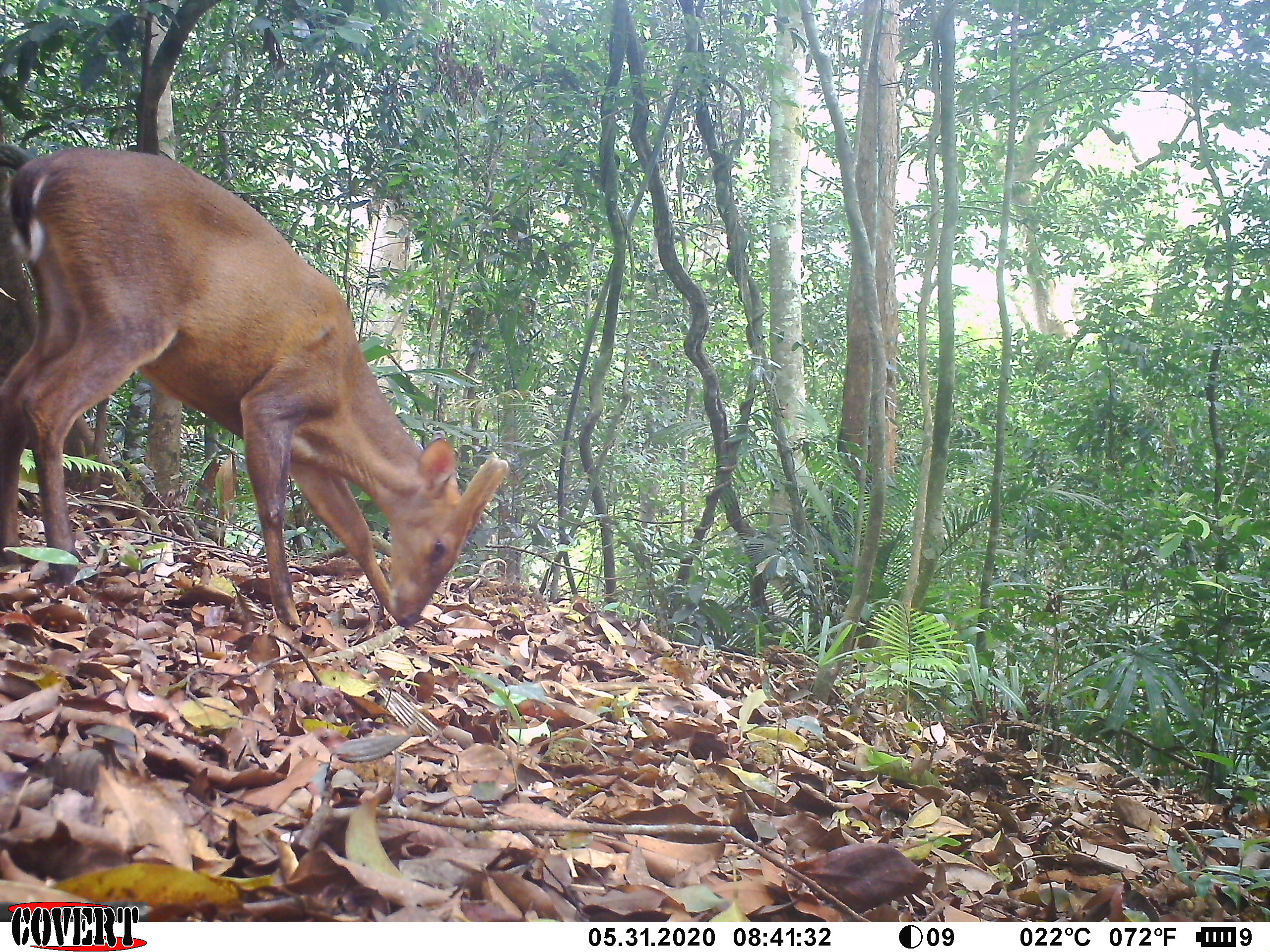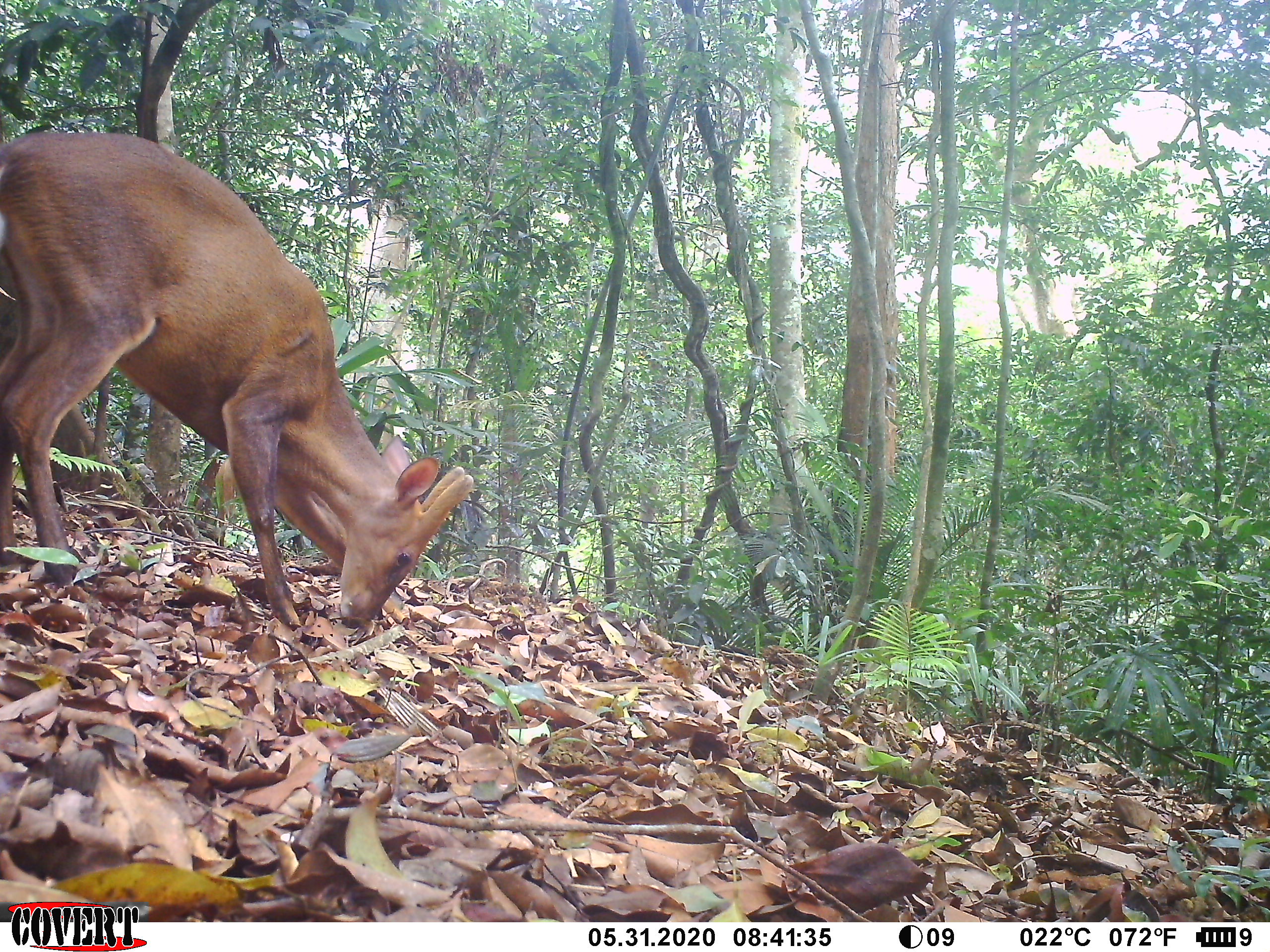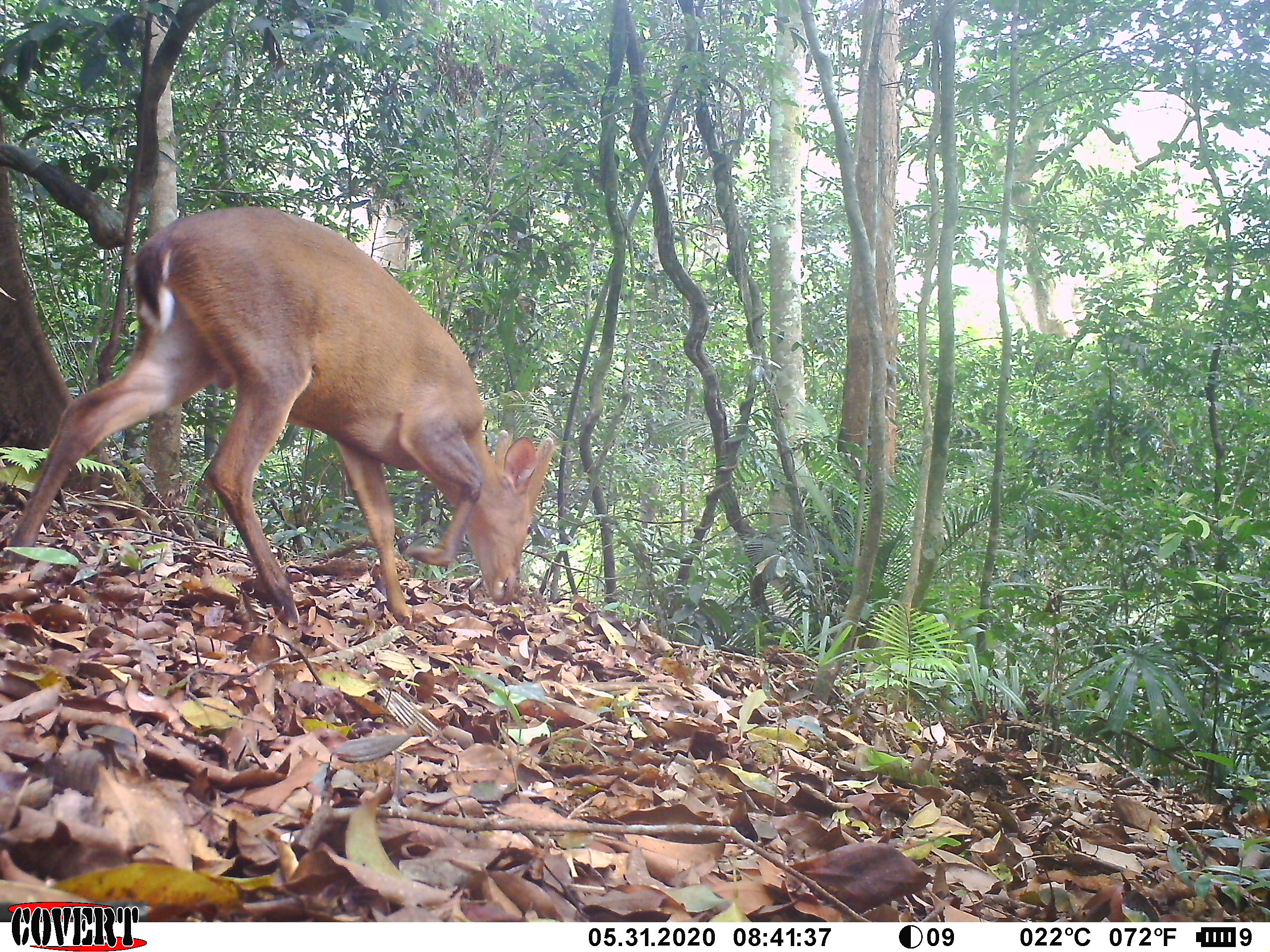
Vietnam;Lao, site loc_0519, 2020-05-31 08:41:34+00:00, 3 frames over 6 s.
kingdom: Animalia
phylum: Chordata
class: Mammalia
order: Artiodactyla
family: Cervidae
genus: Muntiacus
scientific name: Muntiacus vuquangensis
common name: large-antlered muntjac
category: large antlered muntjac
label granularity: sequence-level